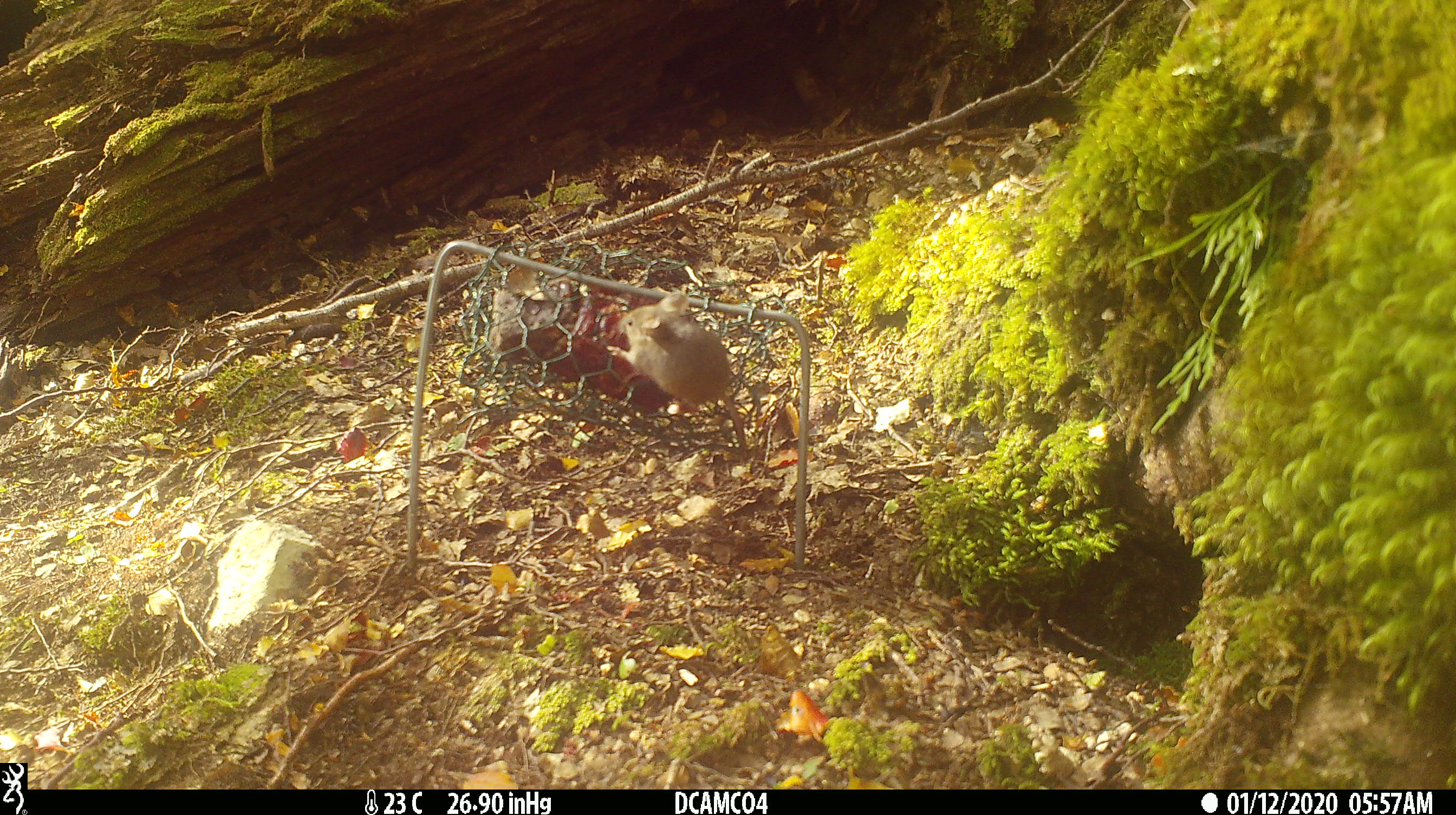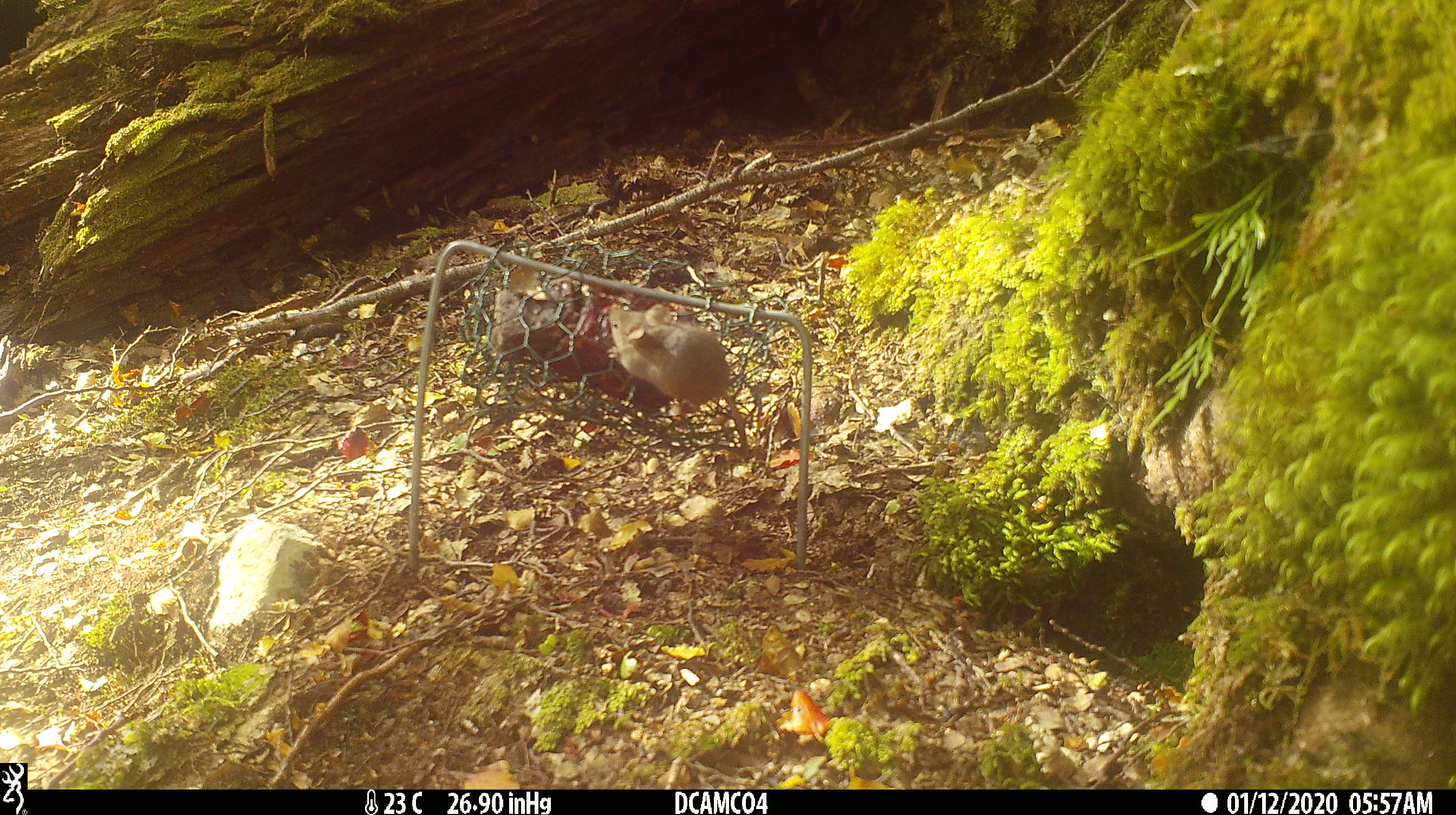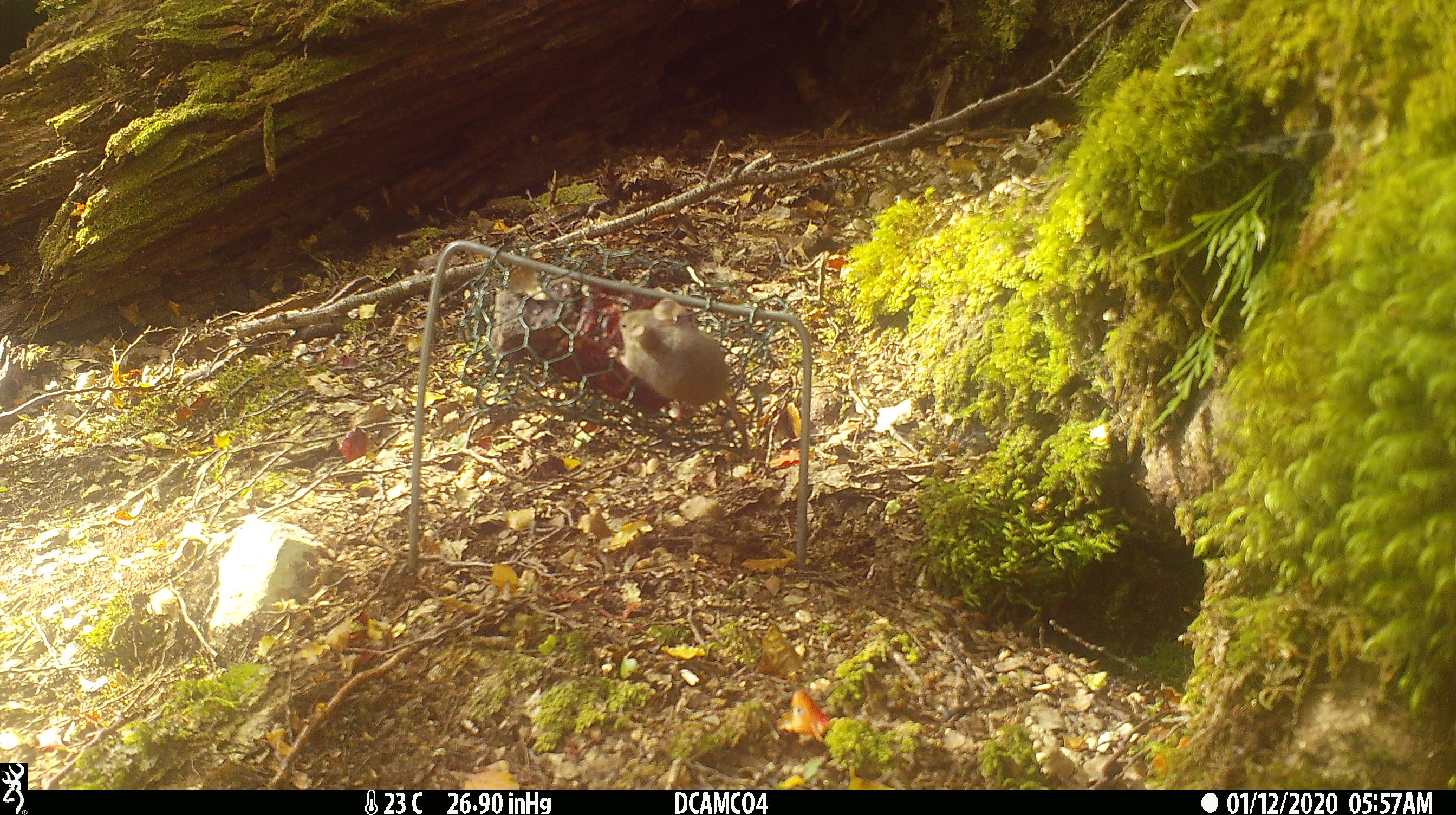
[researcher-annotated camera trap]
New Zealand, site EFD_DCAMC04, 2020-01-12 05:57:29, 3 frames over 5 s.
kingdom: Animalia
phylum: Chordata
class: Mammalia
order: Rodentia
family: Muridae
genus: Mus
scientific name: Mus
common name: mouse